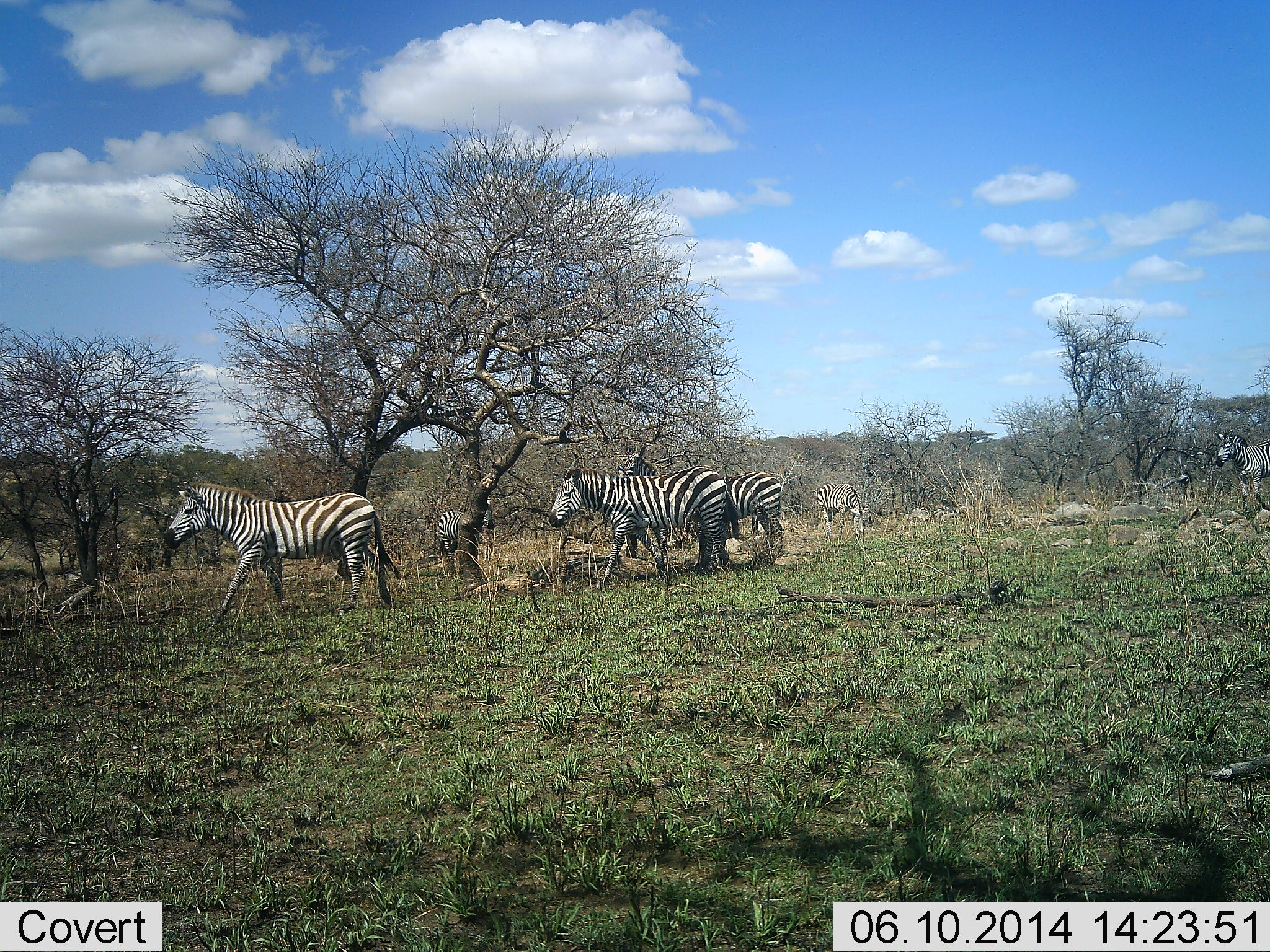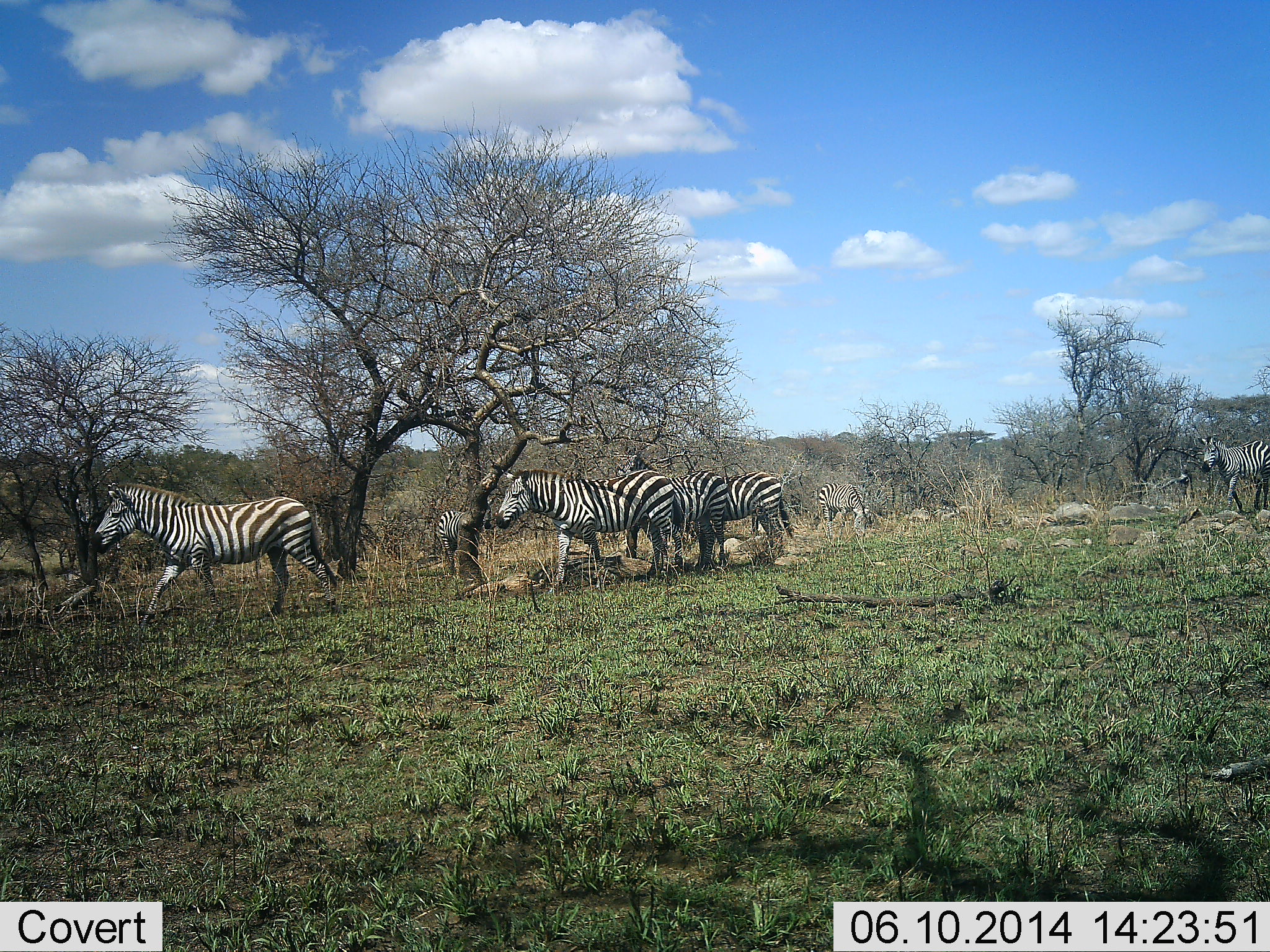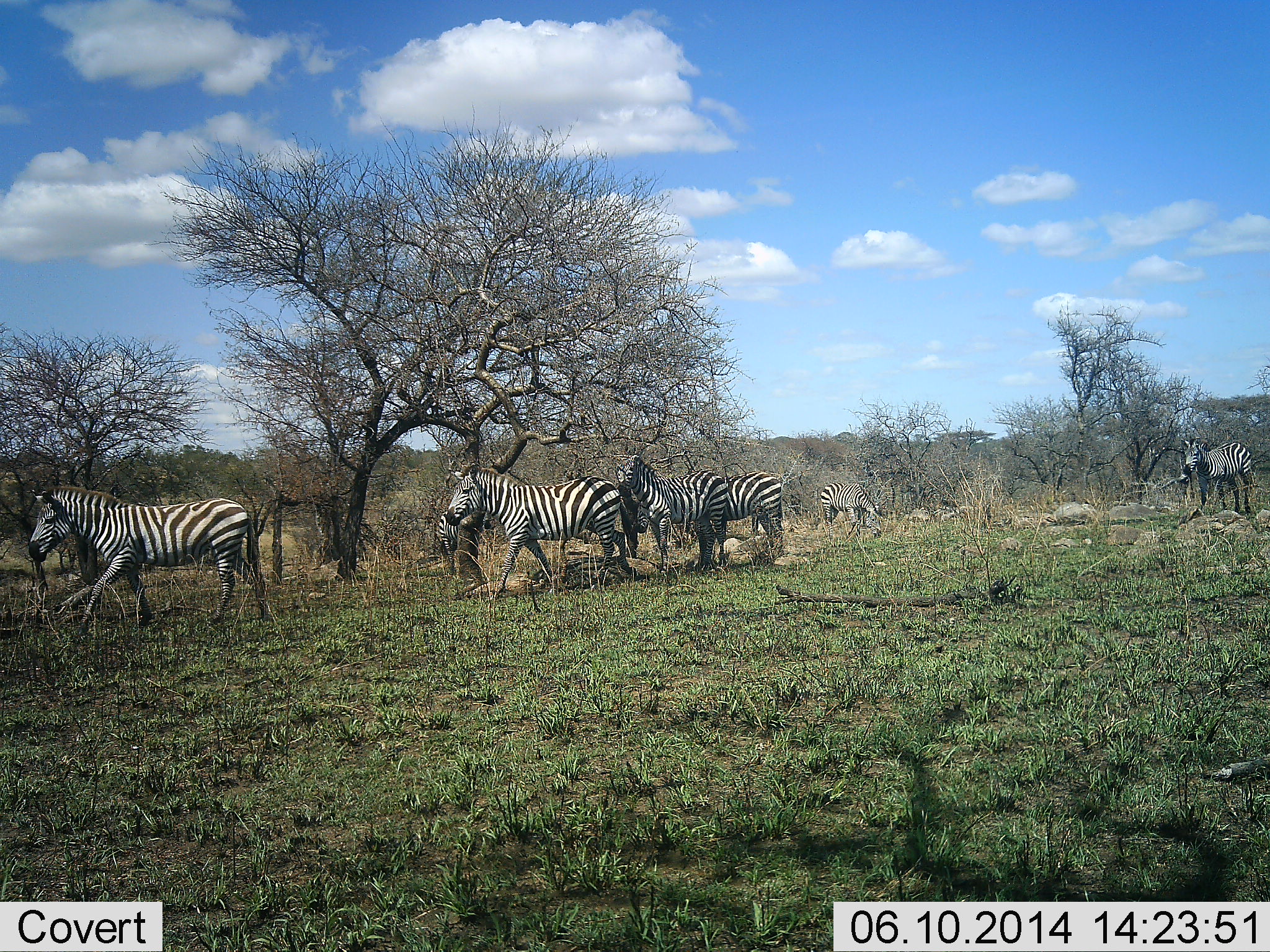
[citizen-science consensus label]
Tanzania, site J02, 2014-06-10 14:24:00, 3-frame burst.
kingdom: Animalia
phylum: Chordata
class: Mammalia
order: Perissodactyla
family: Equidae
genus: Equus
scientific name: Equus quagga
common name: plains zebra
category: zebra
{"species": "zebra (plains zebra) (Equus quagga)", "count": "7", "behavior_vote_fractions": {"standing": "60%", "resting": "0%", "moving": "100%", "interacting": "10%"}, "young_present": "0%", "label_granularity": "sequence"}